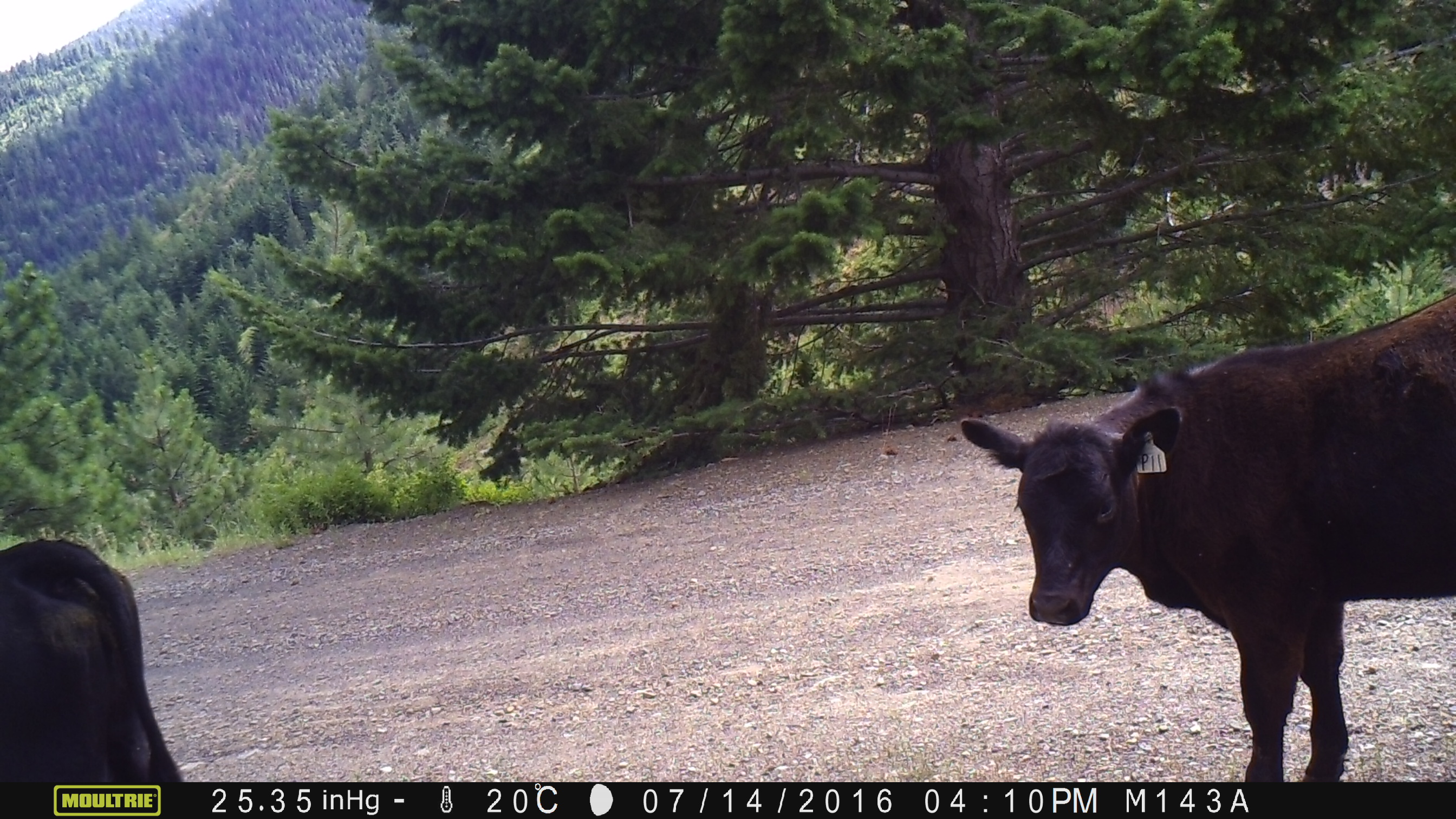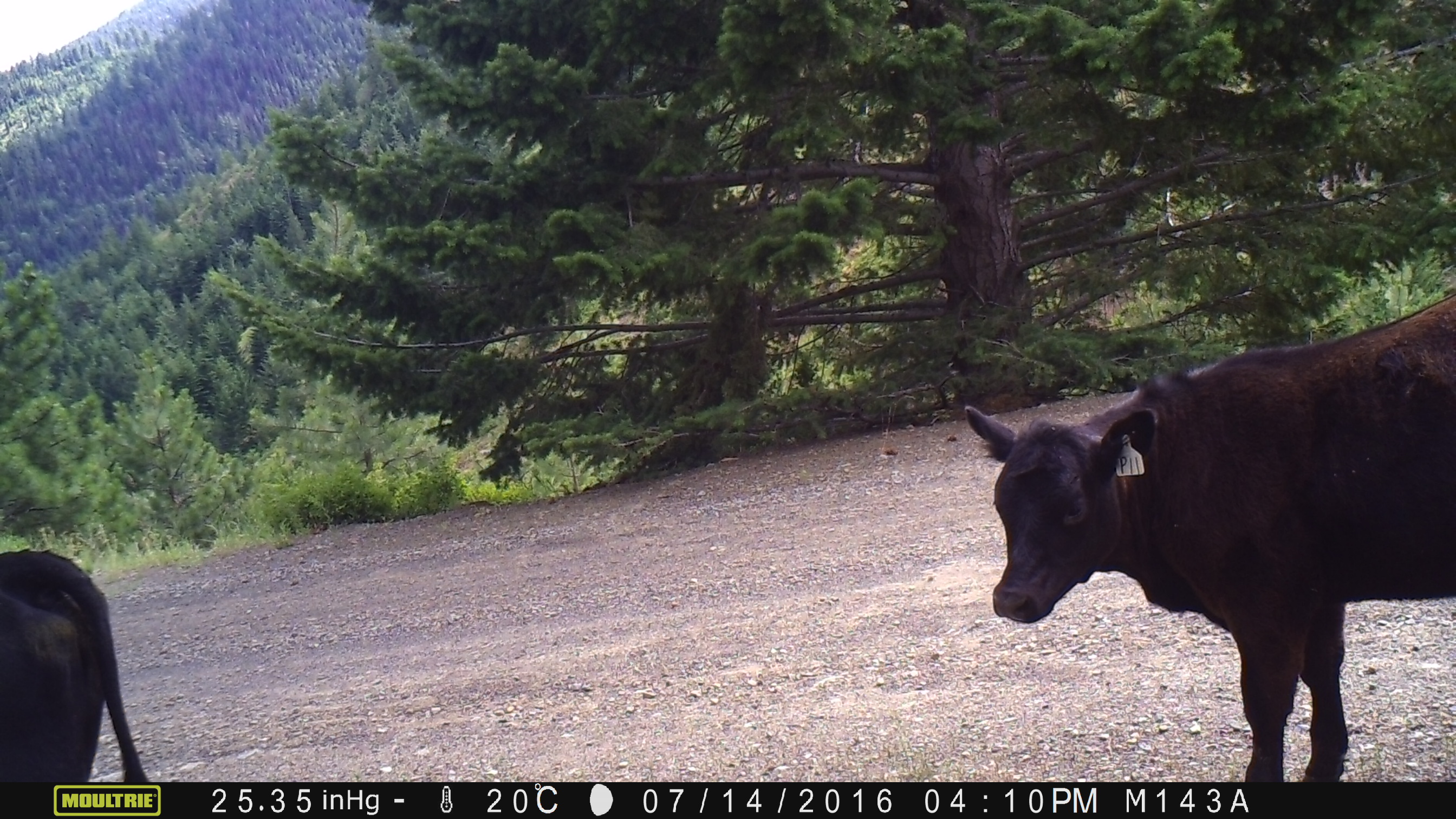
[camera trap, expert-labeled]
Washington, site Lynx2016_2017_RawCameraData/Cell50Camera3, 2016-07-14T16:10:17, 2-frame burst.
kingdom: Animalia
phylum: Chordata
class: Mammalia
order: Artiodactyla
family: Bovidae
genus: Bos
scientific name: Bos taurus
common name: domestic cattle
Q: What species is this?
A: Domestic cattle (Bos taurus).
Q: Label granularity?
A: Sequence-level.